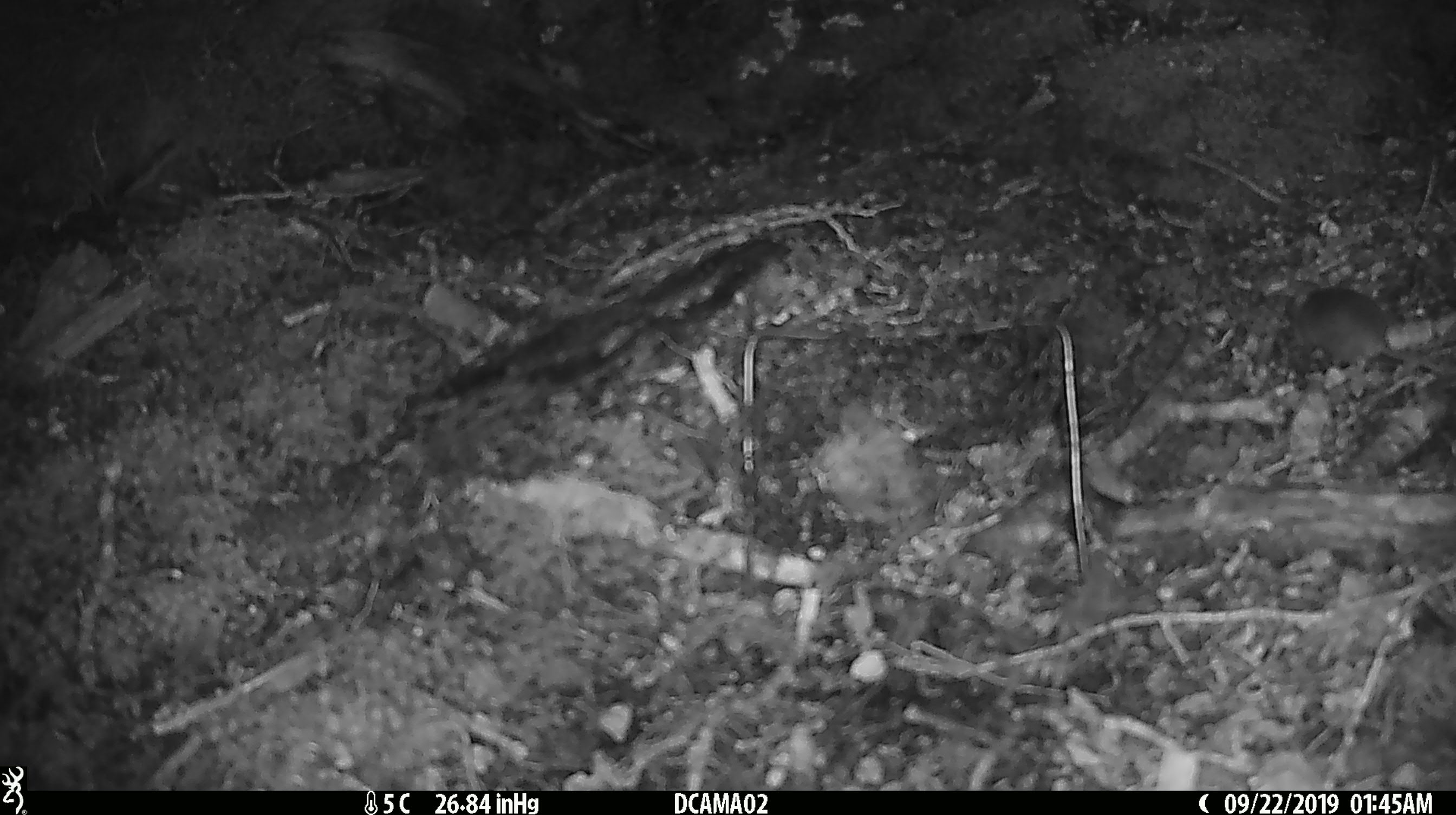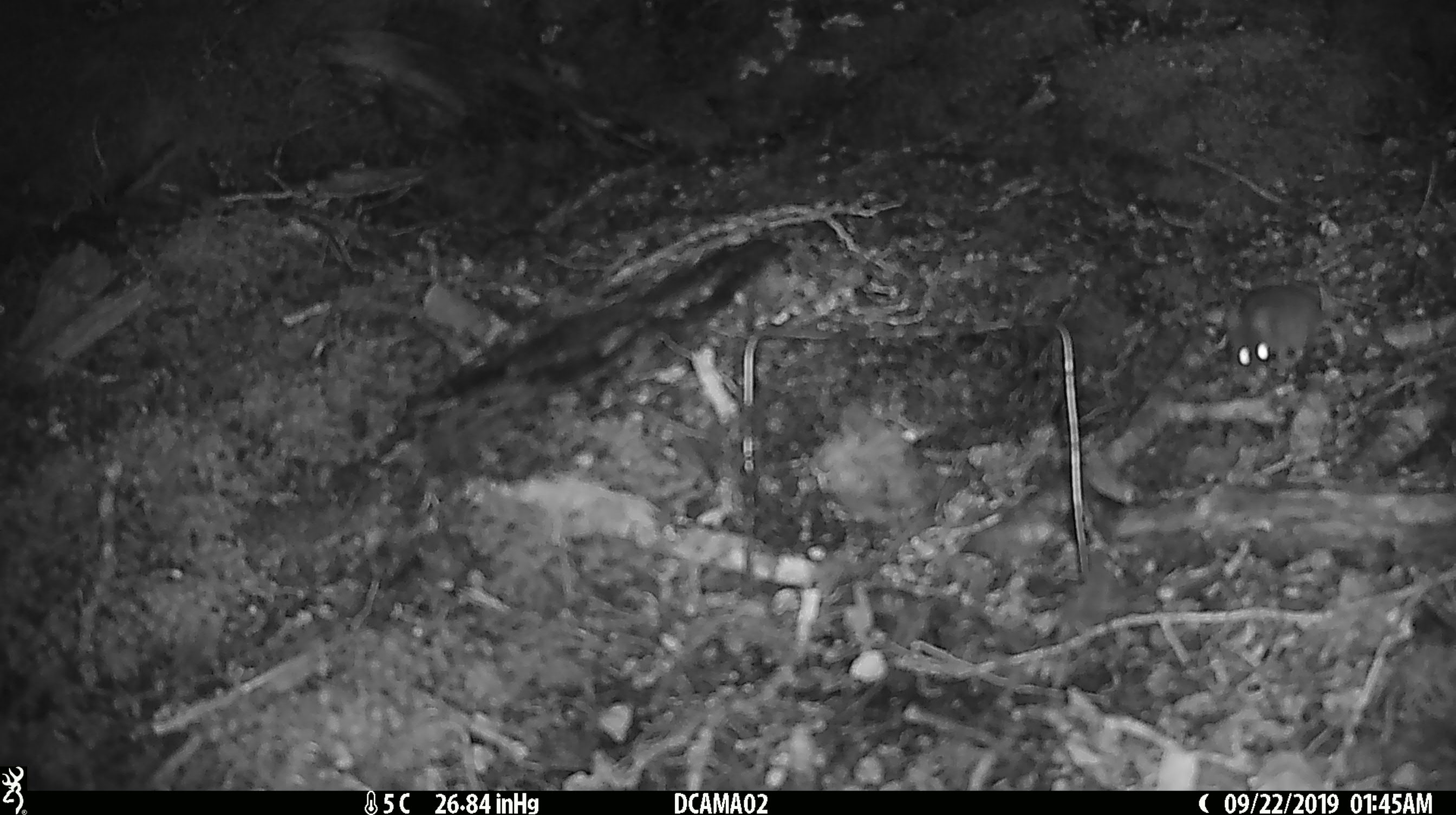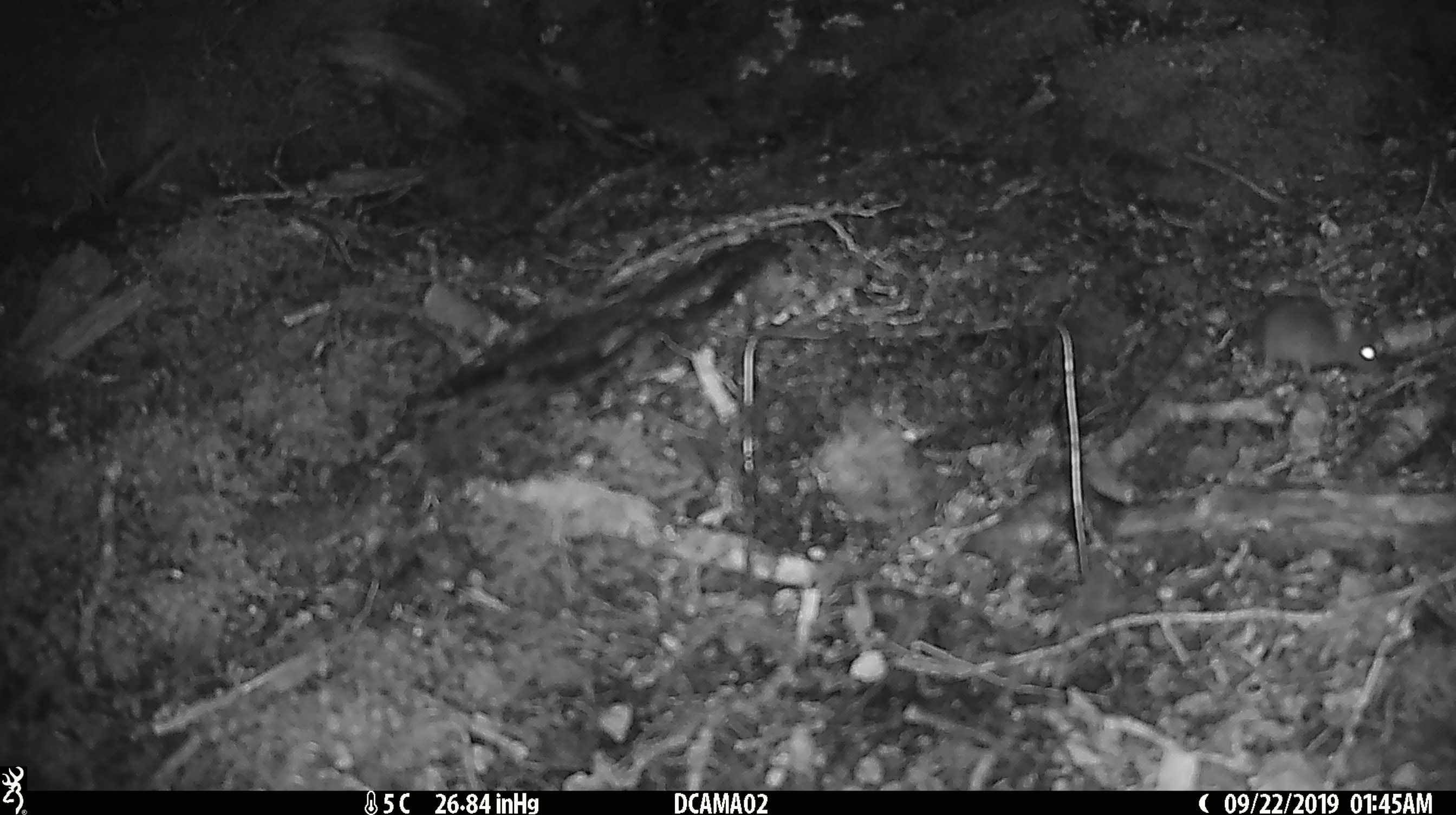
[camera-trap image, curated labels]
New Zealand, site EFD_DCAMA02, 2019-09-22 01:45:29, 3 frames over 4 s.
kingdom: Animalia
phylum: Chordata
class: Mammalia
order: Rodentia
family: Muridae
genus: Mus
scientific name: Mus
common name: mouse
Mouse (Mus).